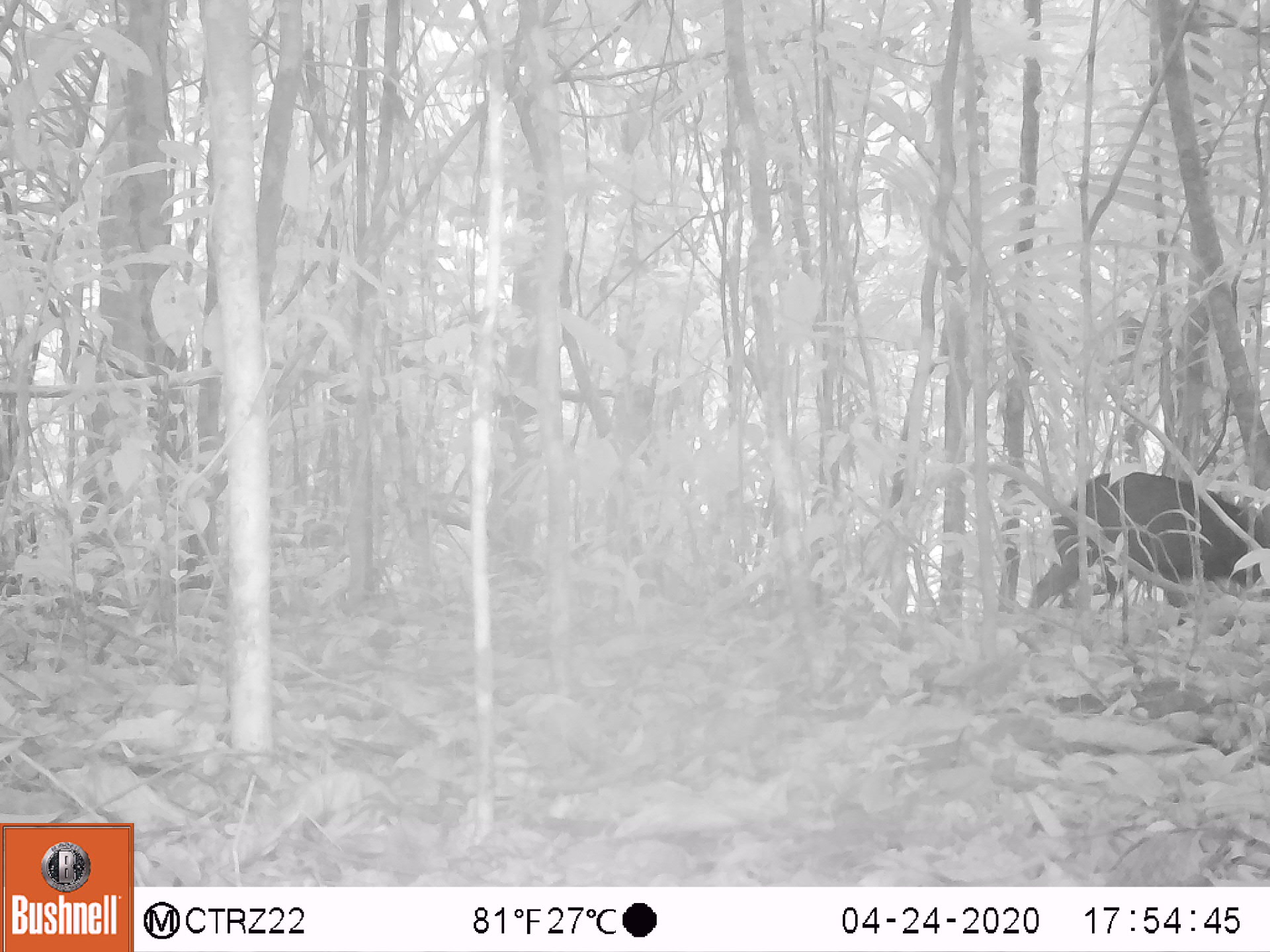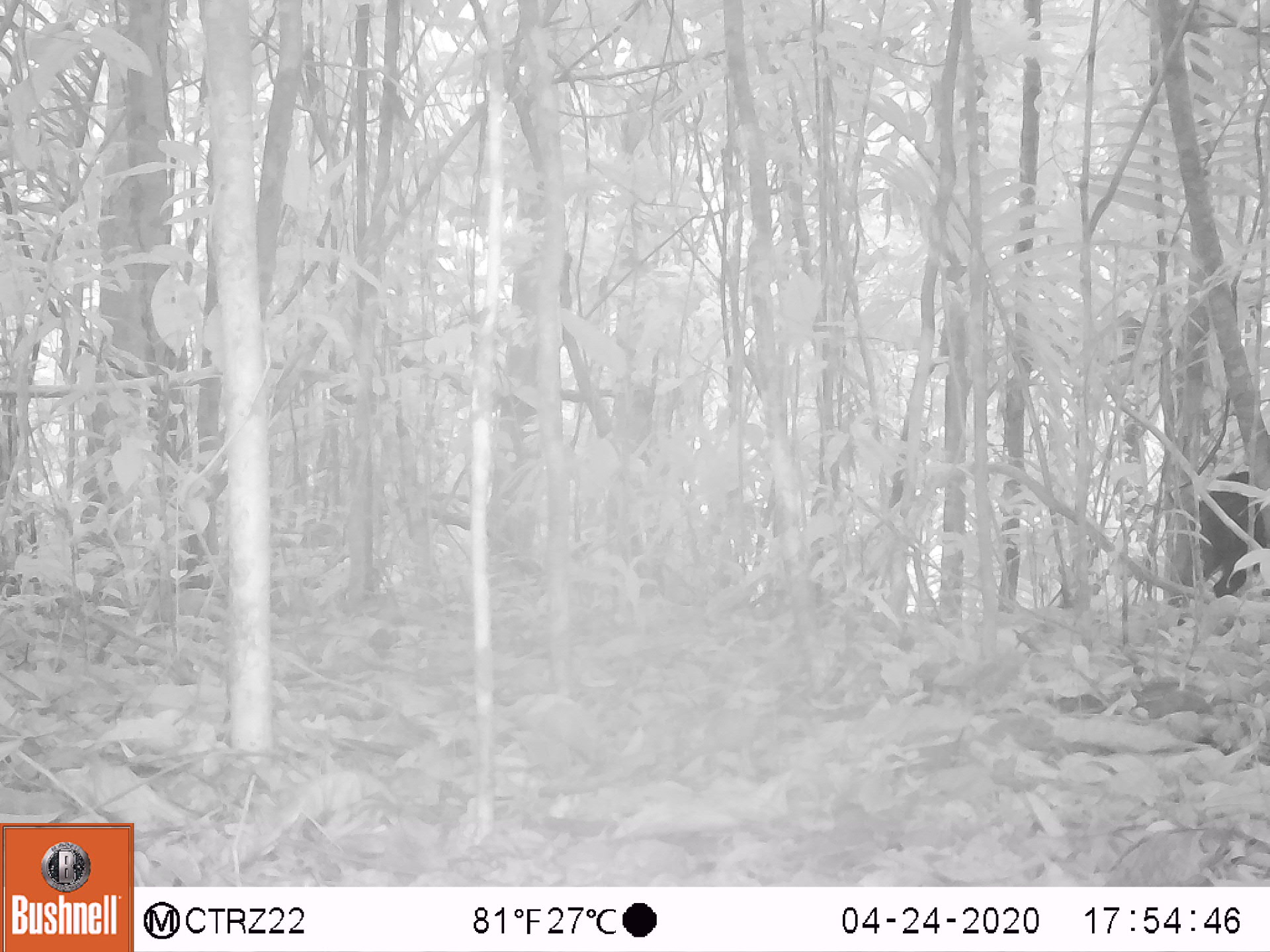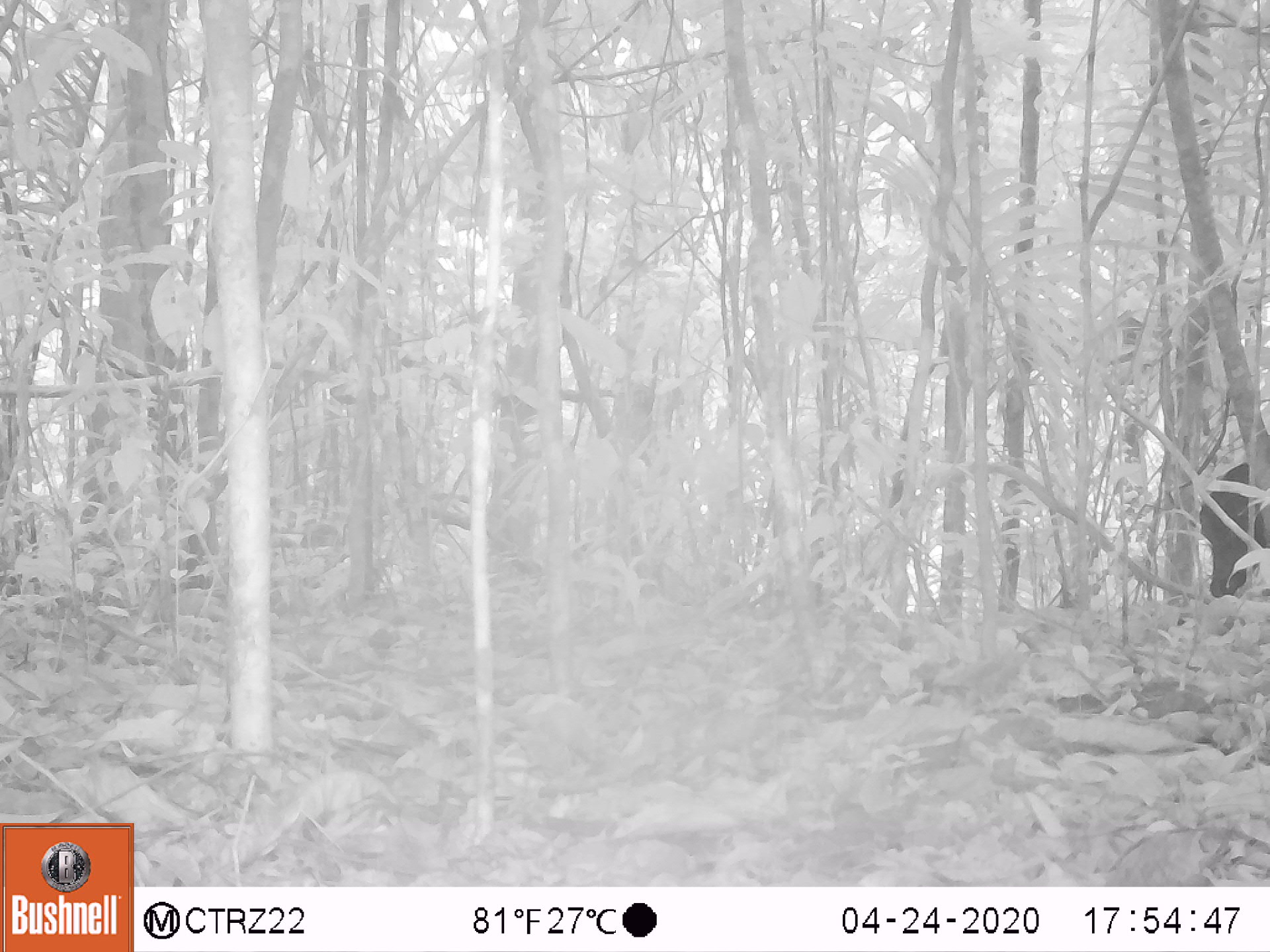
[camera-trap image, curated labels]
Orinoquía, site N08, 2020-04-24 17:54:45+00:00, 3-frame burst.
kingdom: Animalia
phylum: Chordata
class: Mammalia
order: Artiodactyla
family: Tayassuidae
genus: Pecari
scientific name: Pecari tajacu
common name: collared peccary